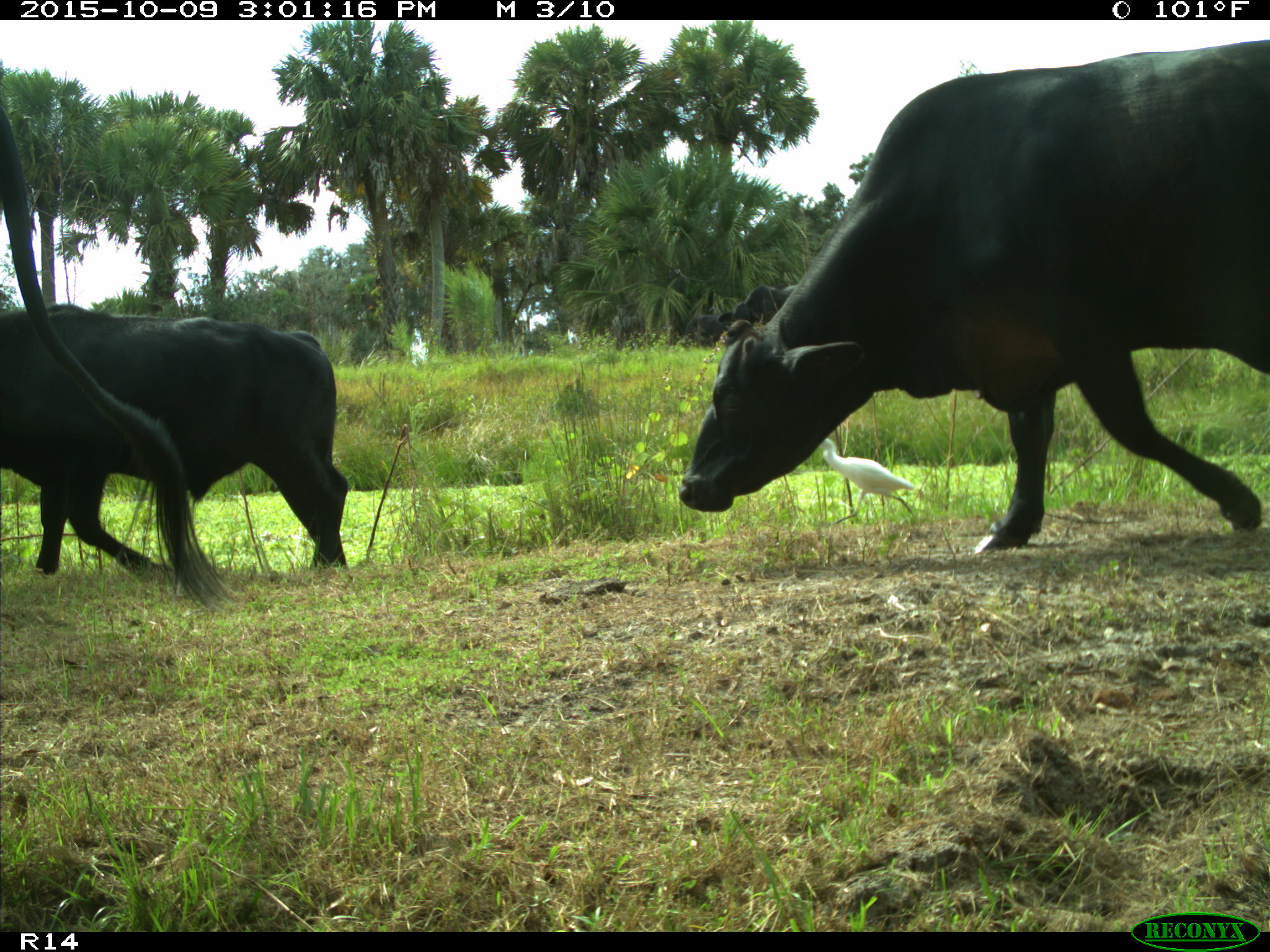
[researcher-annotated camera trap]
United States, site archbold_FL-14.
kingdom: Animalia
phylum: Chordata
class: Mammalia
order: Artiodactyla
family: Bovidae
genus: Bos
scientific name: Bos taurus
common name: domestic cow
Bos taurus (domestic cow).